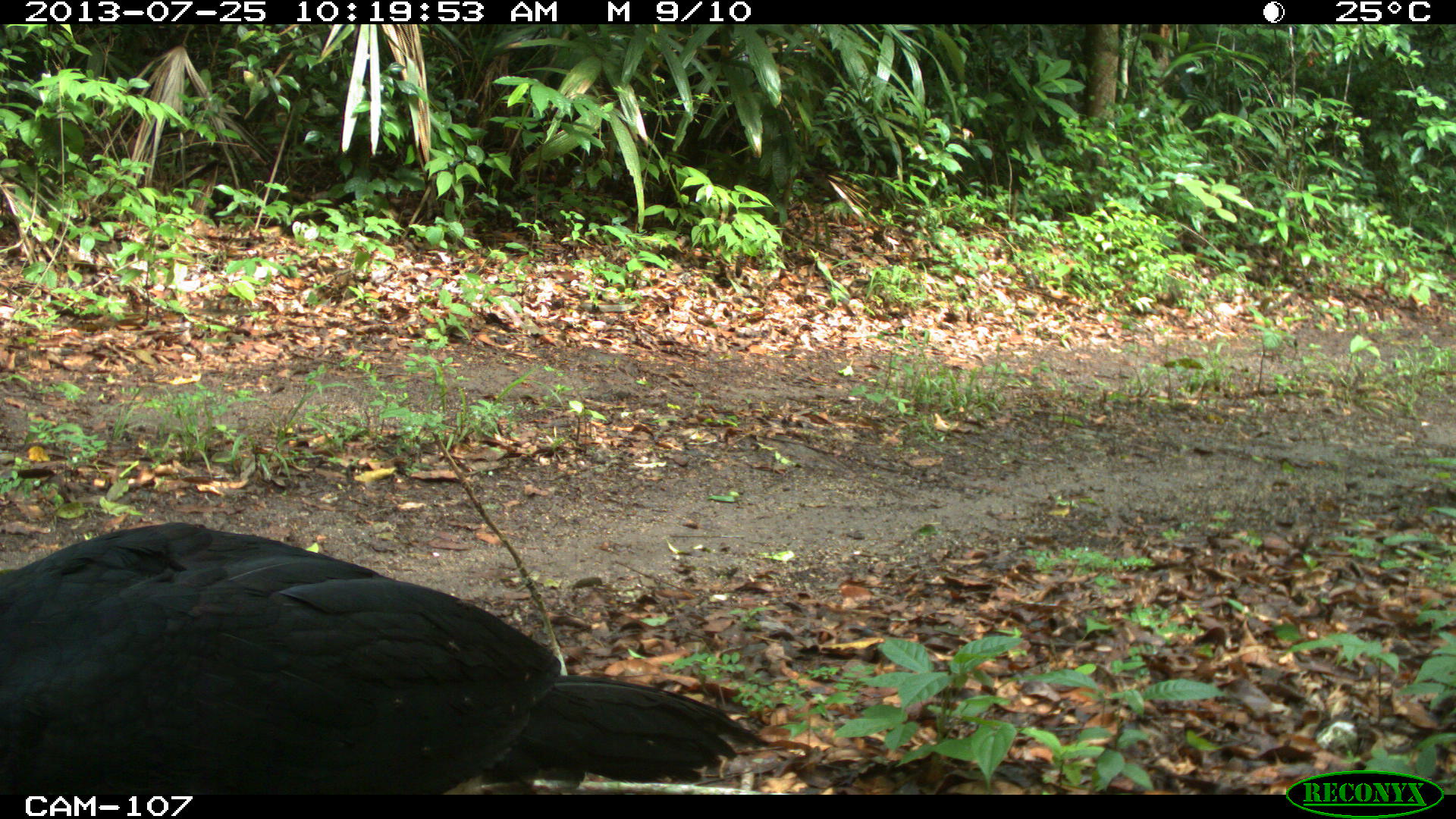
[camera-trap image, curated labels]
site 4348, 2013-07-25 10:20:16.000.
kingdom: Animalia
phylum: Chordata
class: Aves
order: Galliformes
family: Cracidae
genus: Crax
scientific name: Crax rubra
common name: great curassow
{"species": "Crax rubra (great curassow)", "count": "1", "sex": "male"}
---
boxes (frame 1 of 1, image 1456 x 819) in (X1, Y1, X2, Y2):
crax rubra: (0, 523, 771, 793)